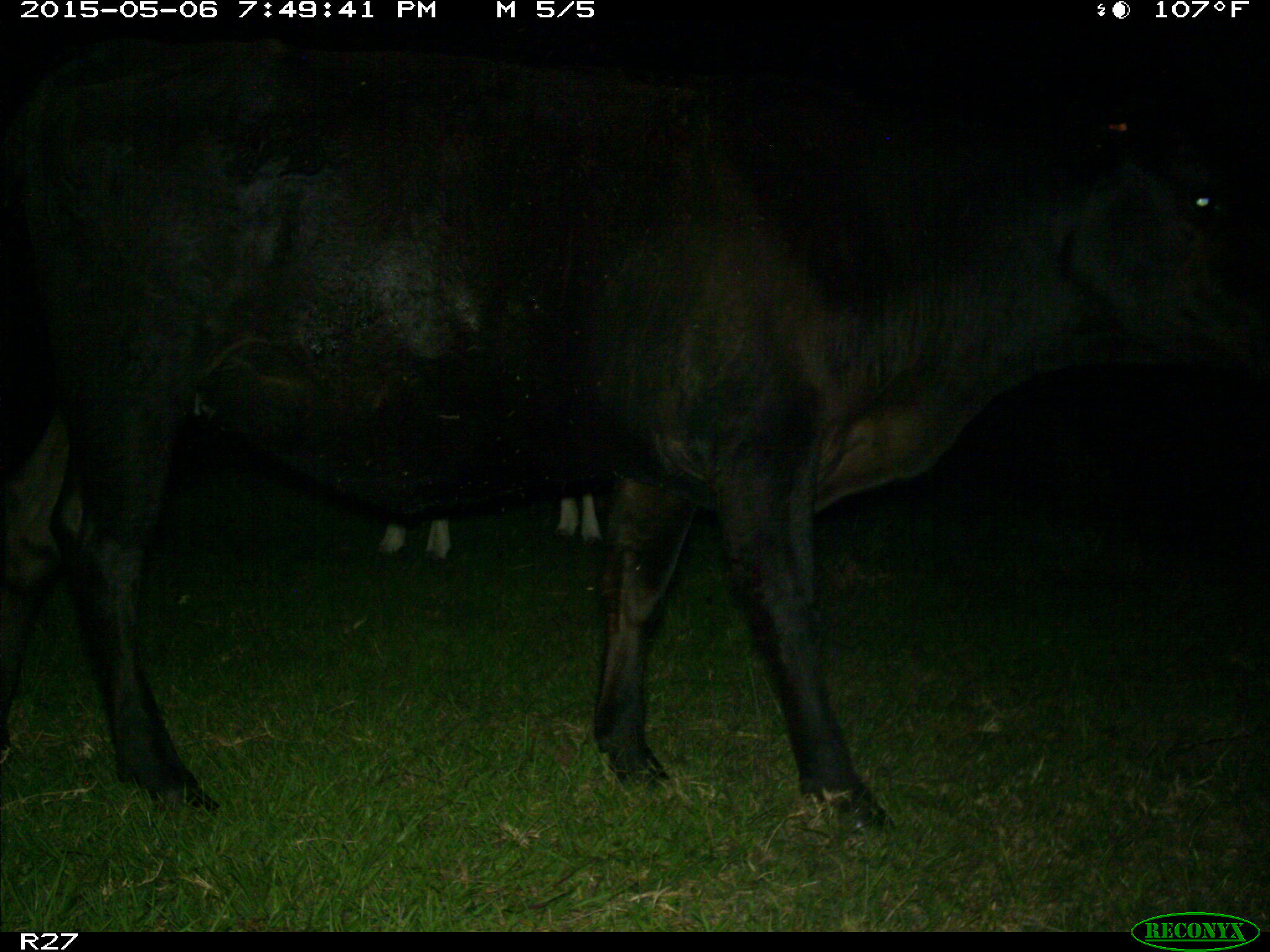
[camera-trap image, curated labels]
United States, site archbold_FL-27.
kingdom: Animalia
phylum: Chordata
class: Mammalia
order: Artiodactyla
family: Bovidae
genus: Bos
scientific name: Bos taurus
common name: domestic cow